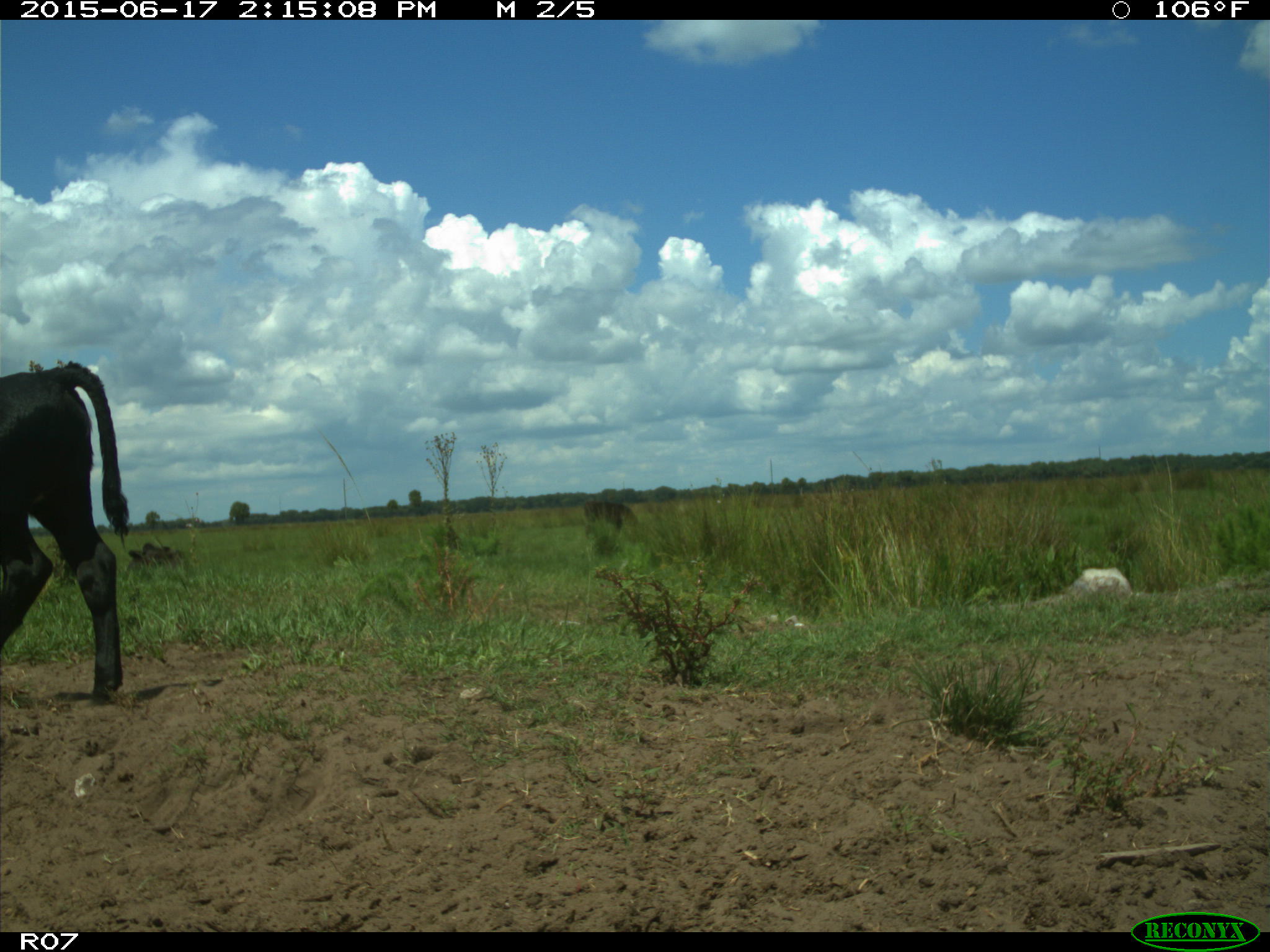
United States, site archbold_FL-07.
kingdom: Animalia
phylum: Chordata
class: Mammalia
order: Artiodactyla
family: Bovidae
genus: Bos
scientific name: Bos taurus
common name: domestic cow